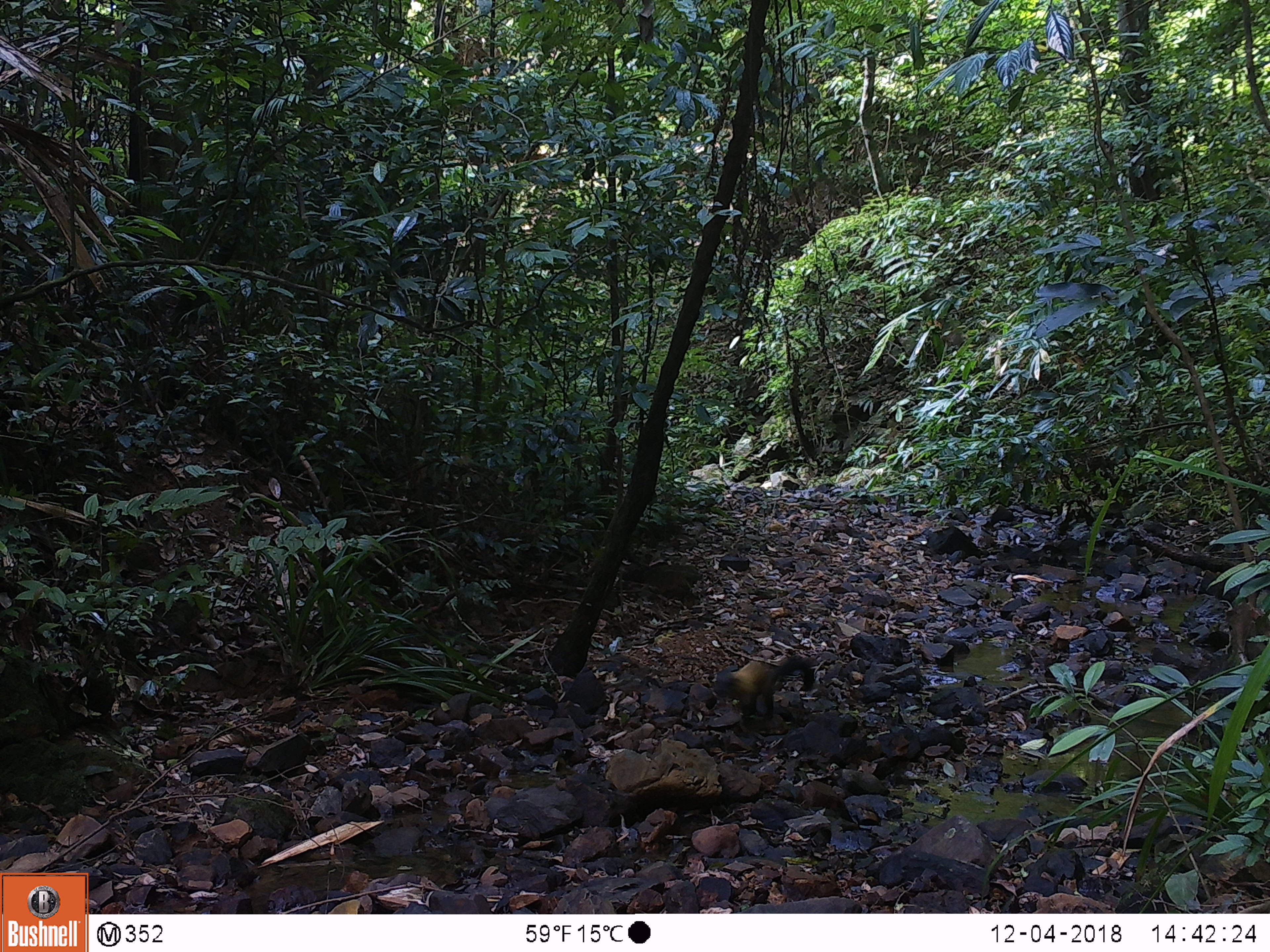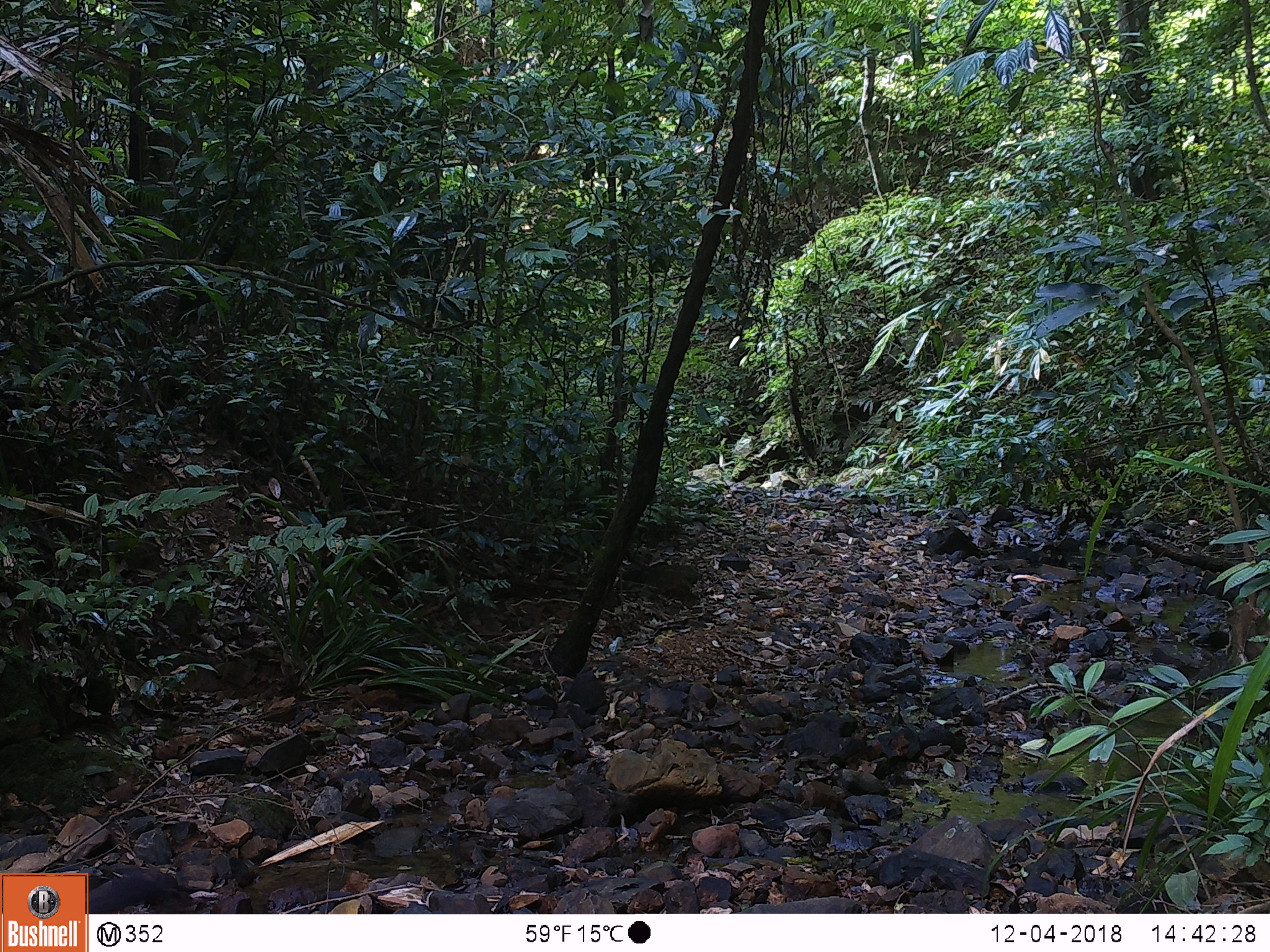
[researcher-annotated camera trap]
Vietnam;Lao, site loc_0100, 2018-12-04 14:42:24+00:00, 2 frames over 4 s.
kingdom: Animalia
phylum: Chordata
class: Mammalia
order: Carnivora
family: Mustelidae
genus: Martes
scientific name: Martes flavigula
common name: yellow-throated marten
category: yellow throated marten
Yellow throated marten (yellow-throated marten) (Martes flavigula). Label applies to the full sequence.